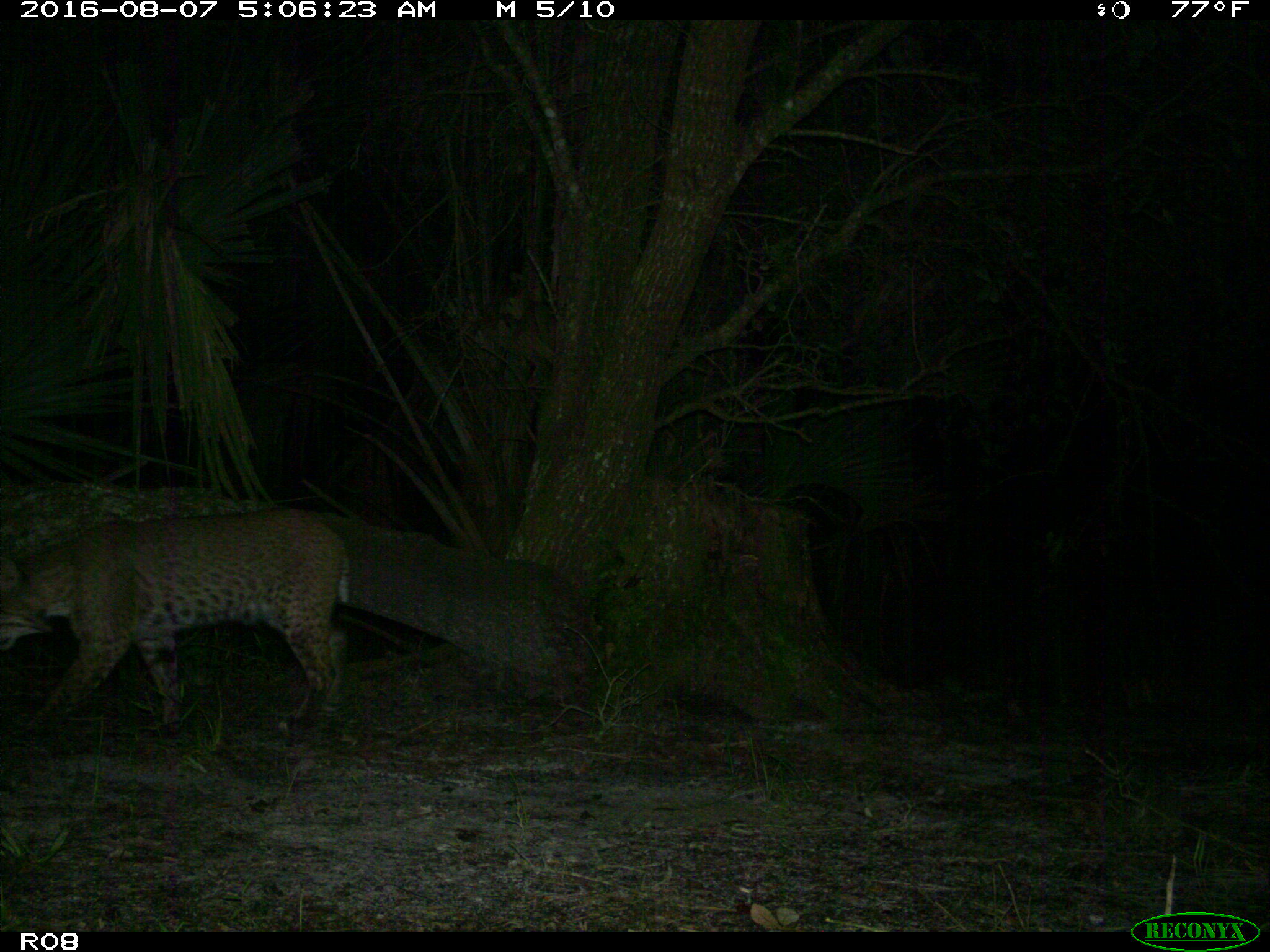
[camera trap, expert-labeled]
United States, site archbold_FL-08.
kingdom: Animalia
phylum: Chordata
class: Mammalia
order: Carnivora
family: Felidae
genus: Lynx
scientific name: Lynx rufus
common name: bobcat